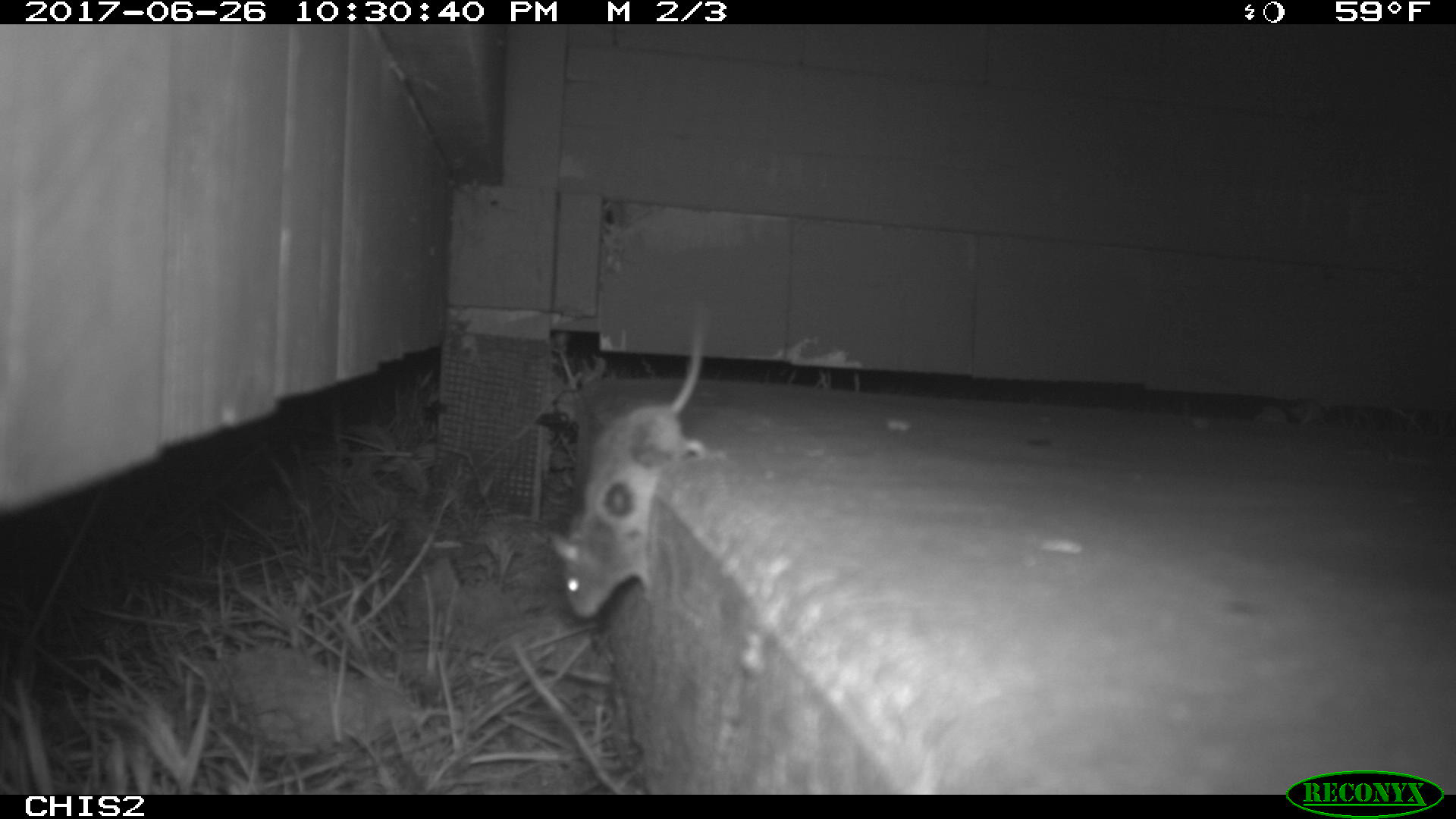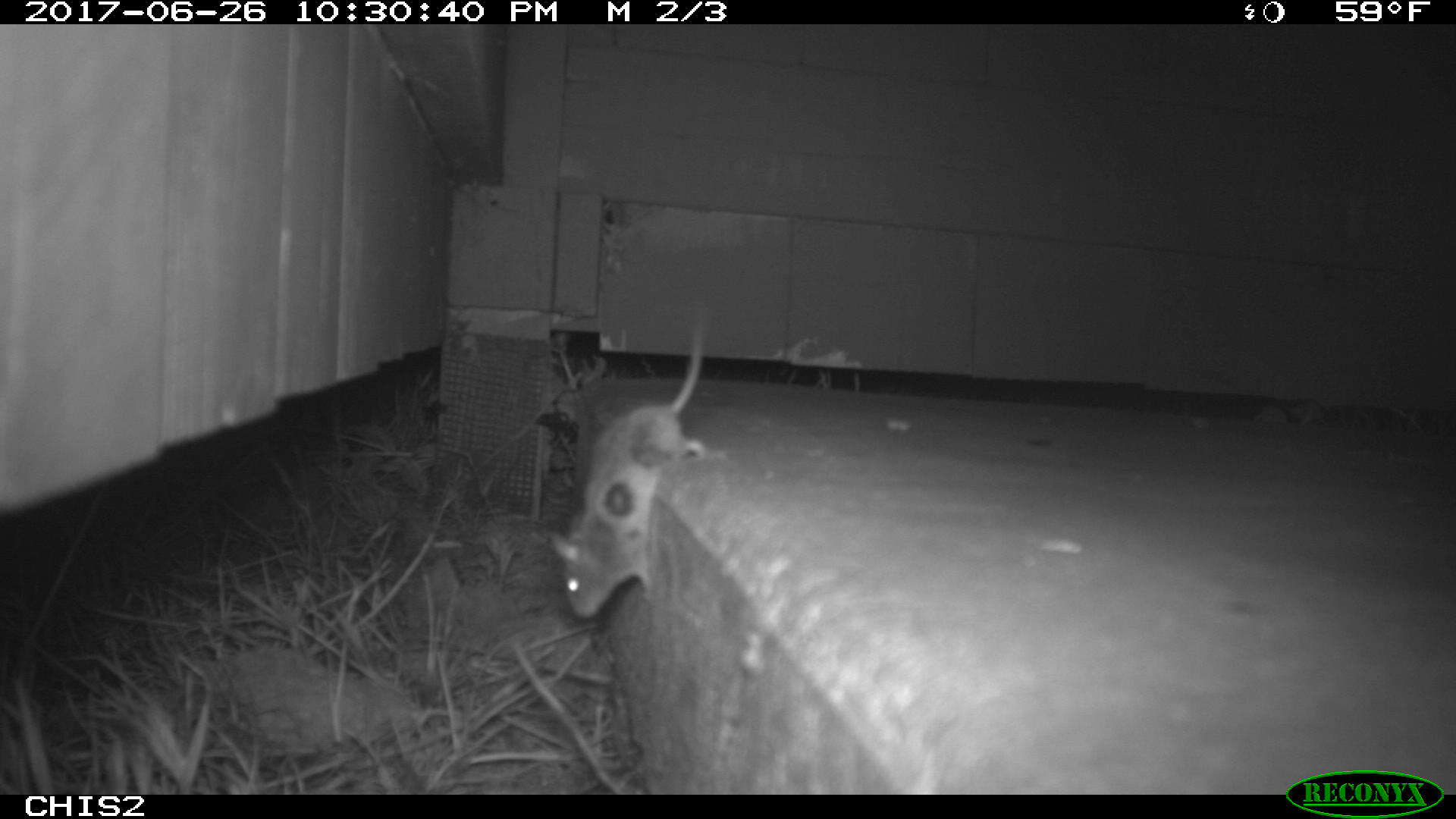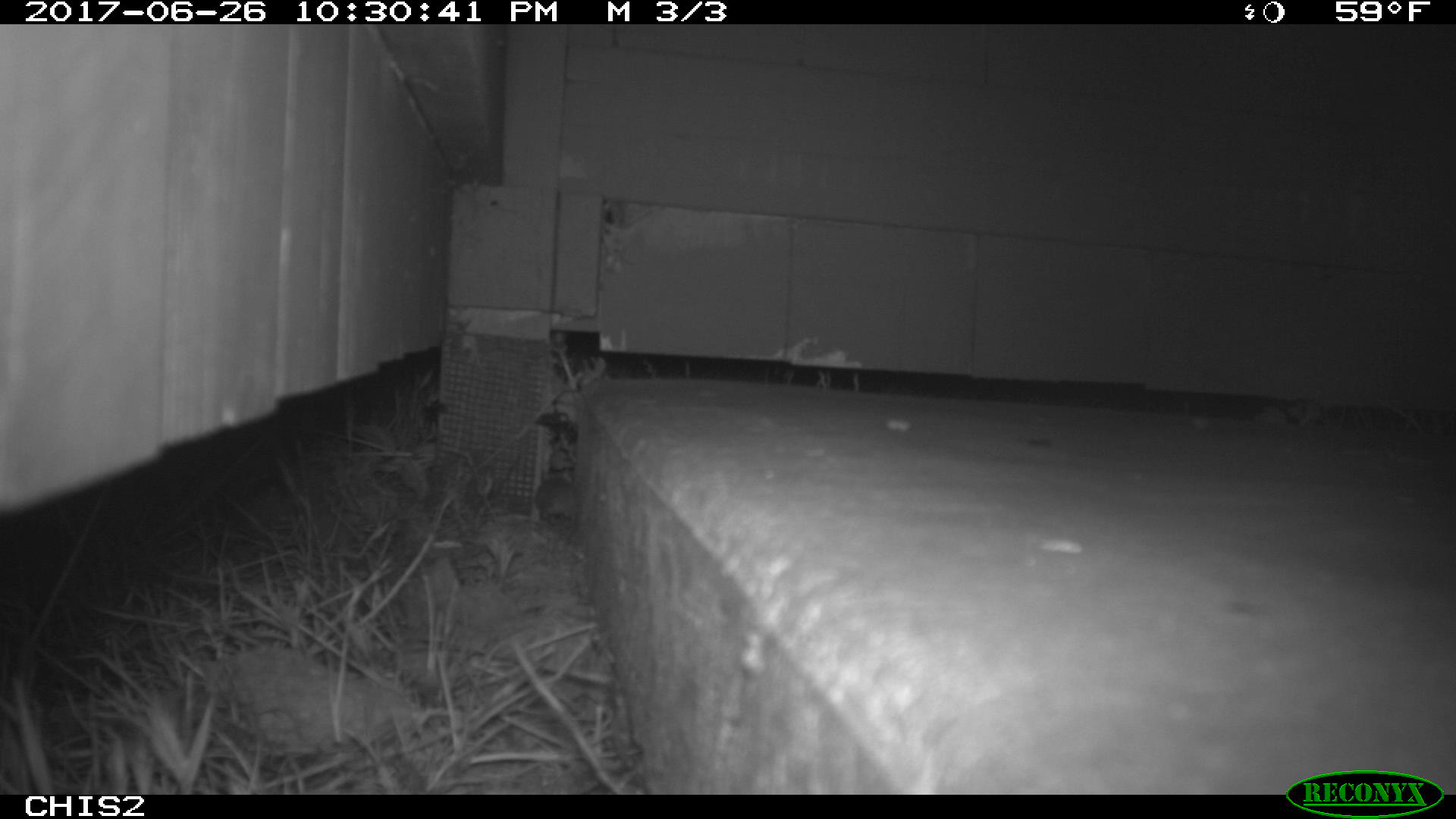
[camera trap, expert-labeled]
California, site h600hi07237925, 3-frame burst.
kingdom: Animalia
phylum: Chordata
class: Mammalia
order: Rodentia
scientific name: Rodentia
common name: rodent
Rodent (Rodentia).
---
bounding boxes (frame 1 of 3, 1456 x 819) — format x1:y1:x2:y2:
rodent: 547:317:711:619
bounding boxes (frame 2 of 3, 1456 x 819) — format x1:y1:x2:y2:
rodent: 548:337:702:617